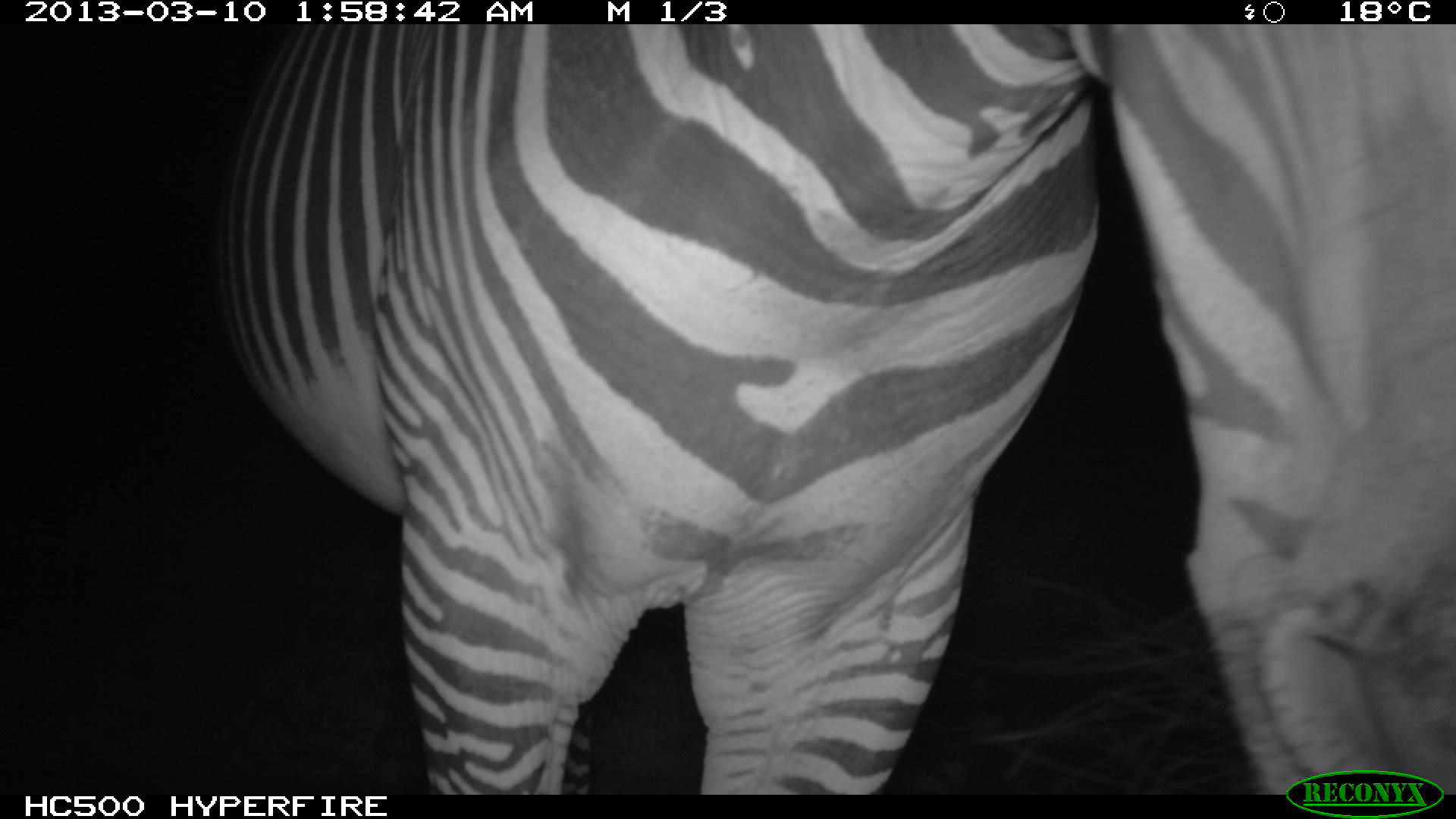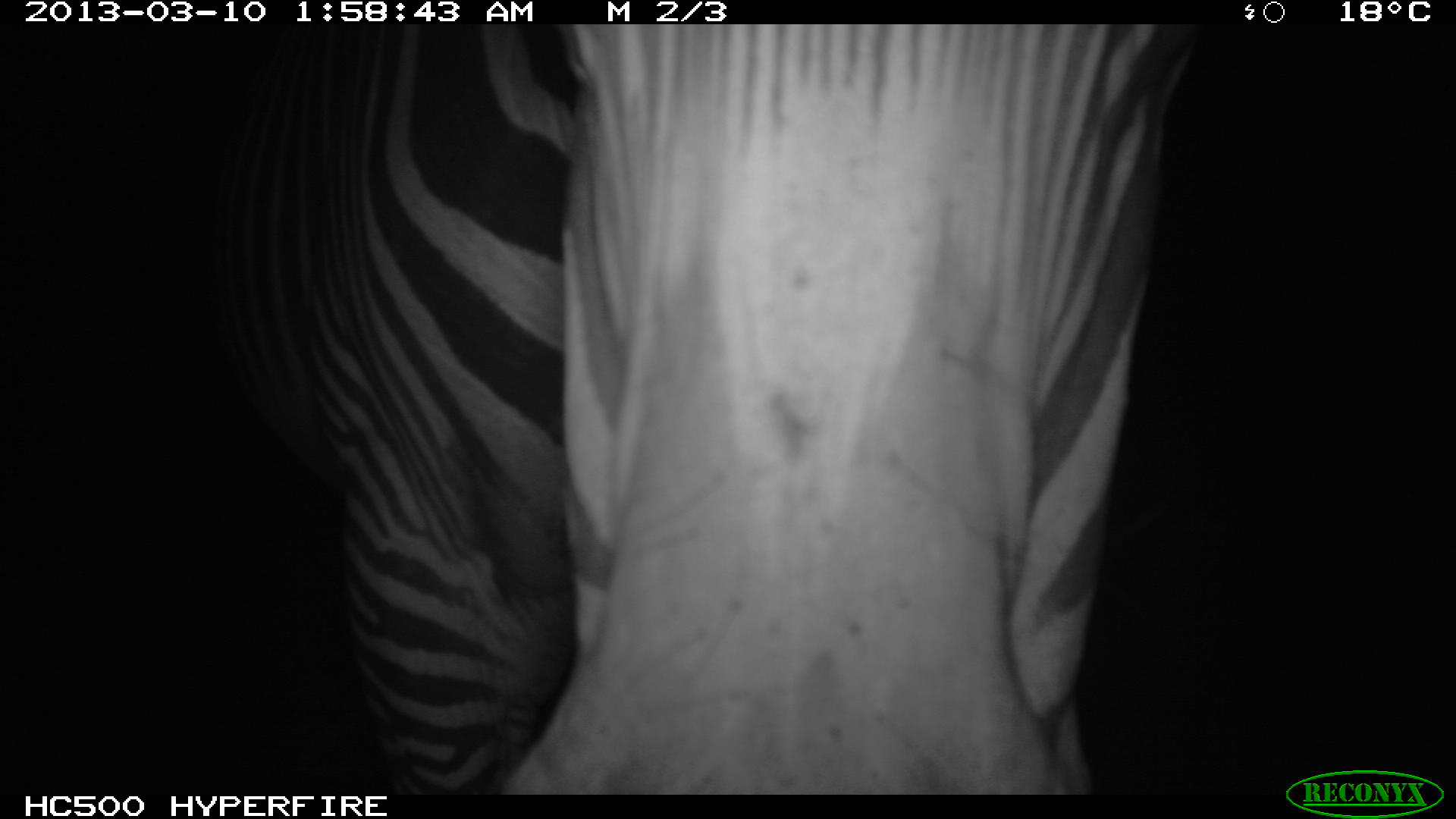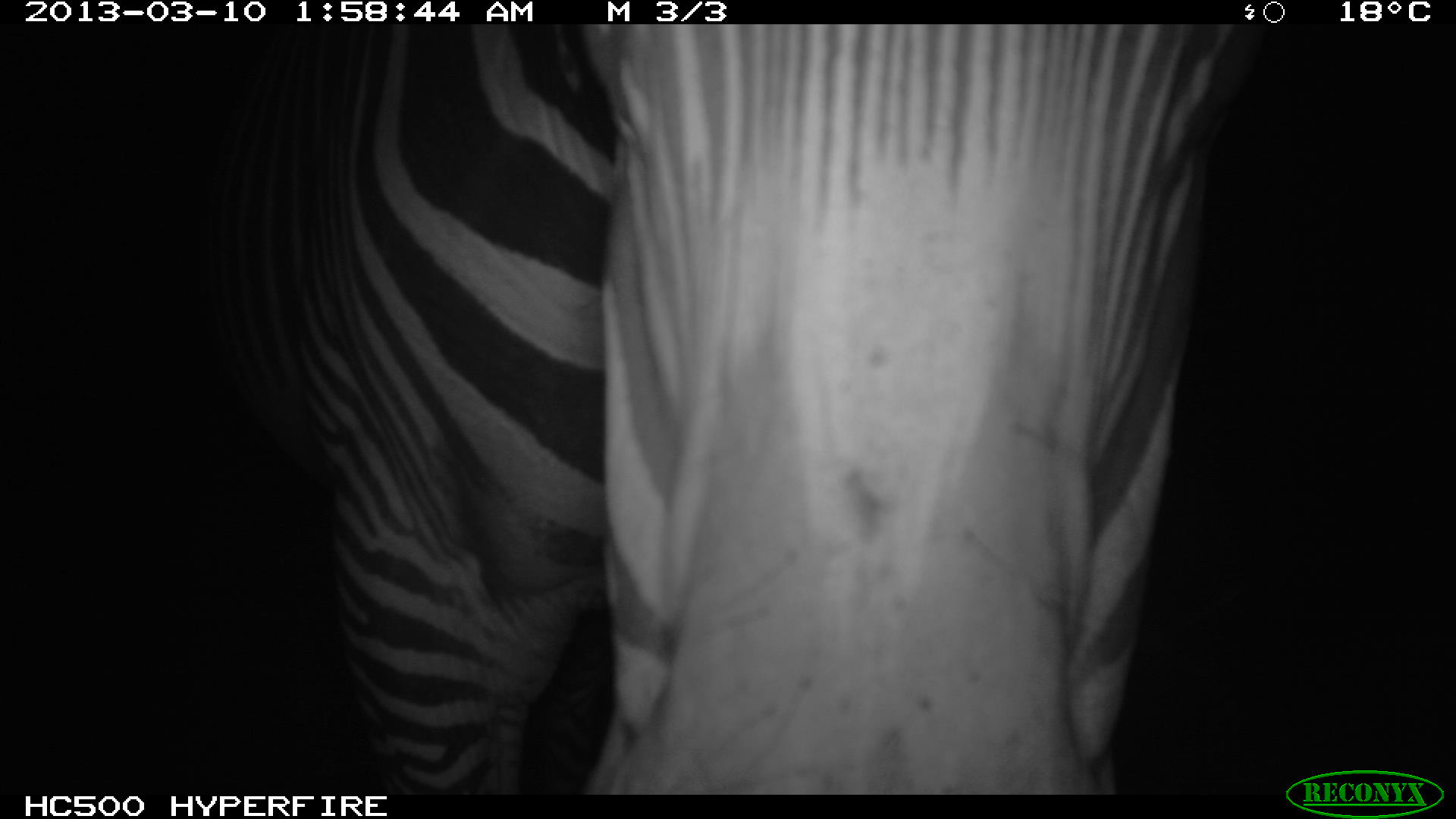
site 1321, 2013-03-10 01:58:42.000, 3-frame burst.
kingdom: Animalia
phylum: Chordata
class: Mammalia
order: Perissodactyla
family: Equidae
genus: Equus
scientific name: Equus grevyi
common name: grévy's zebra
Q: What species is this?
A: Equus grevyi (grévy's zebra).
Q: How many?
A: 1.